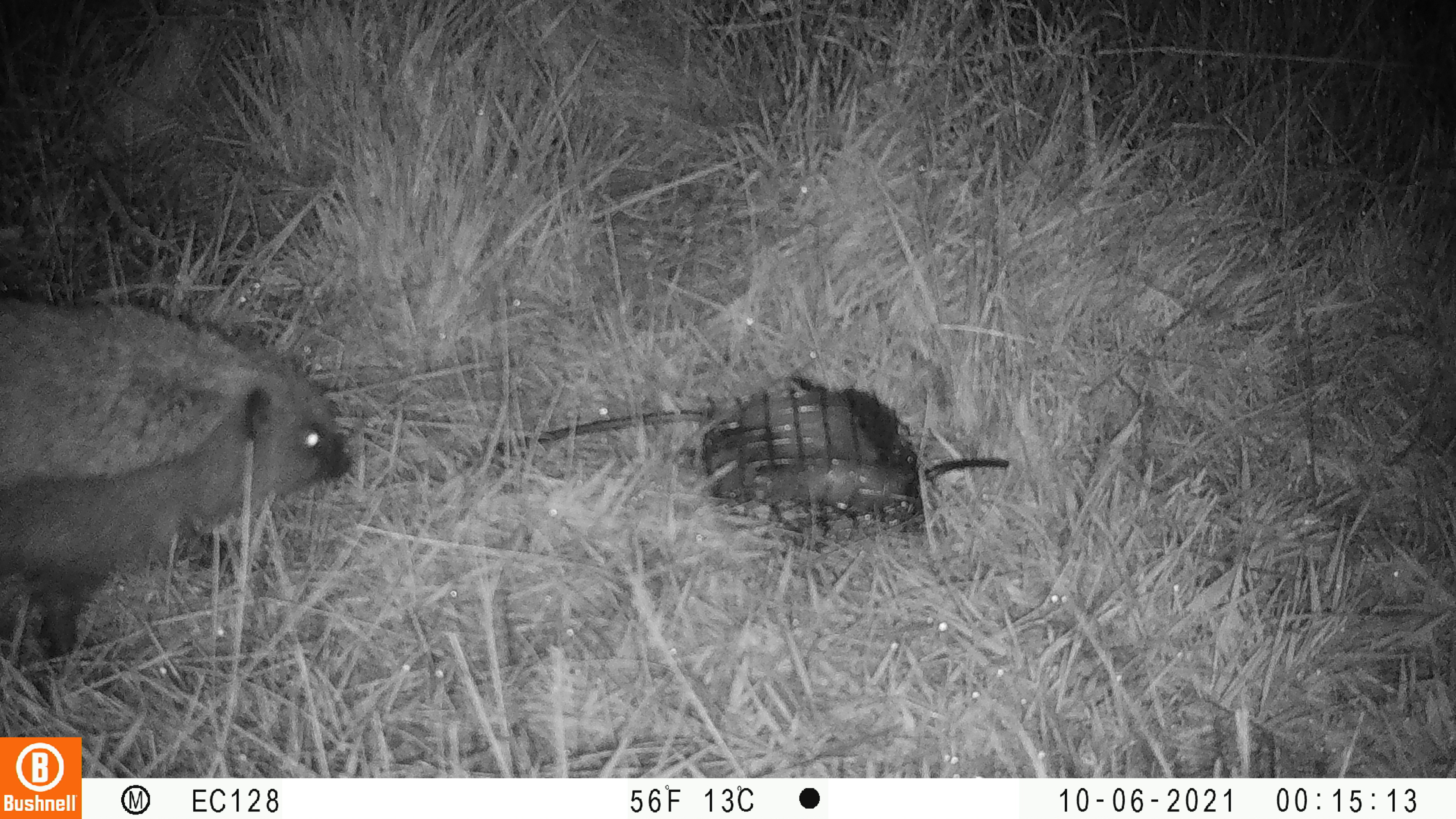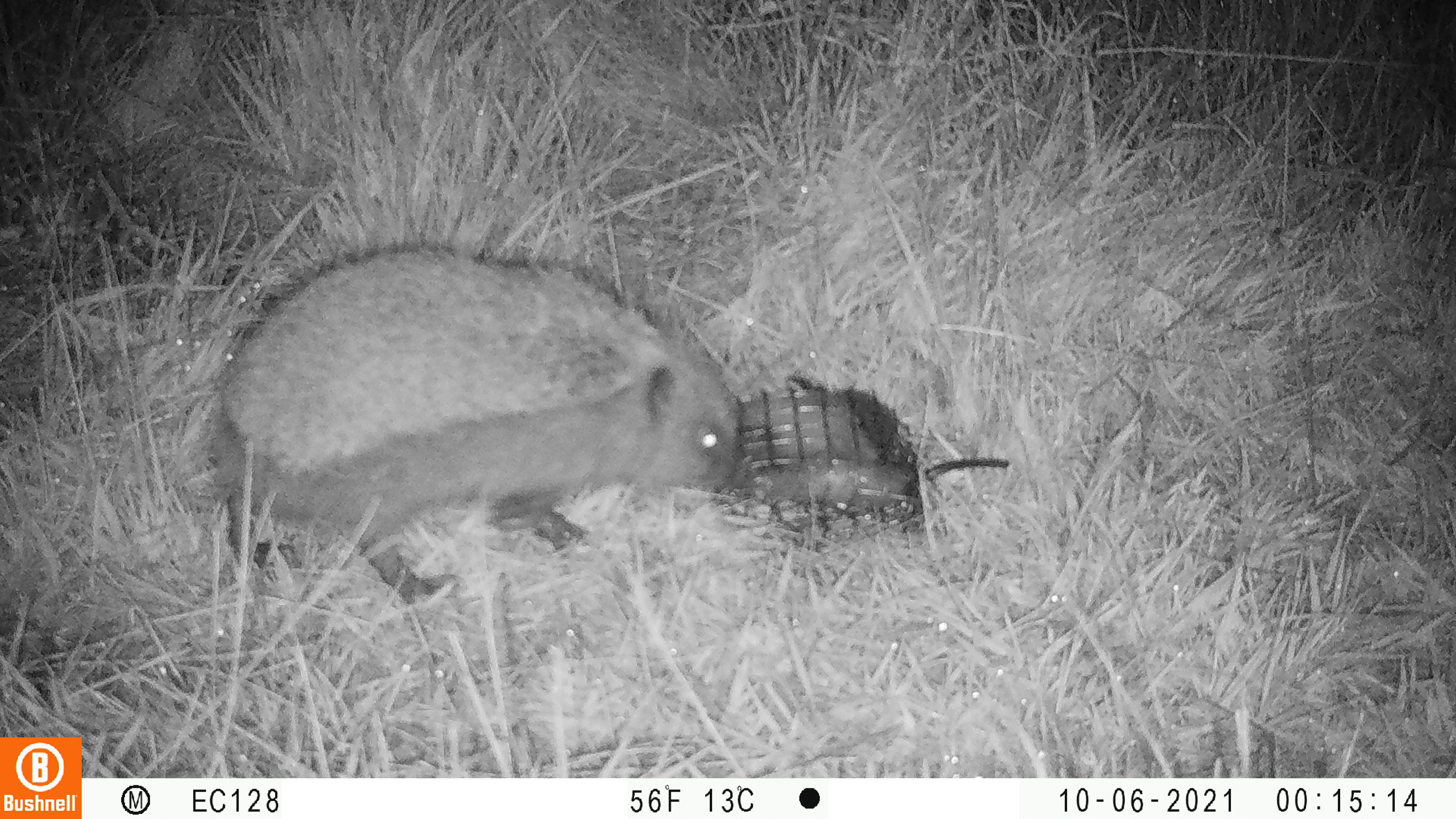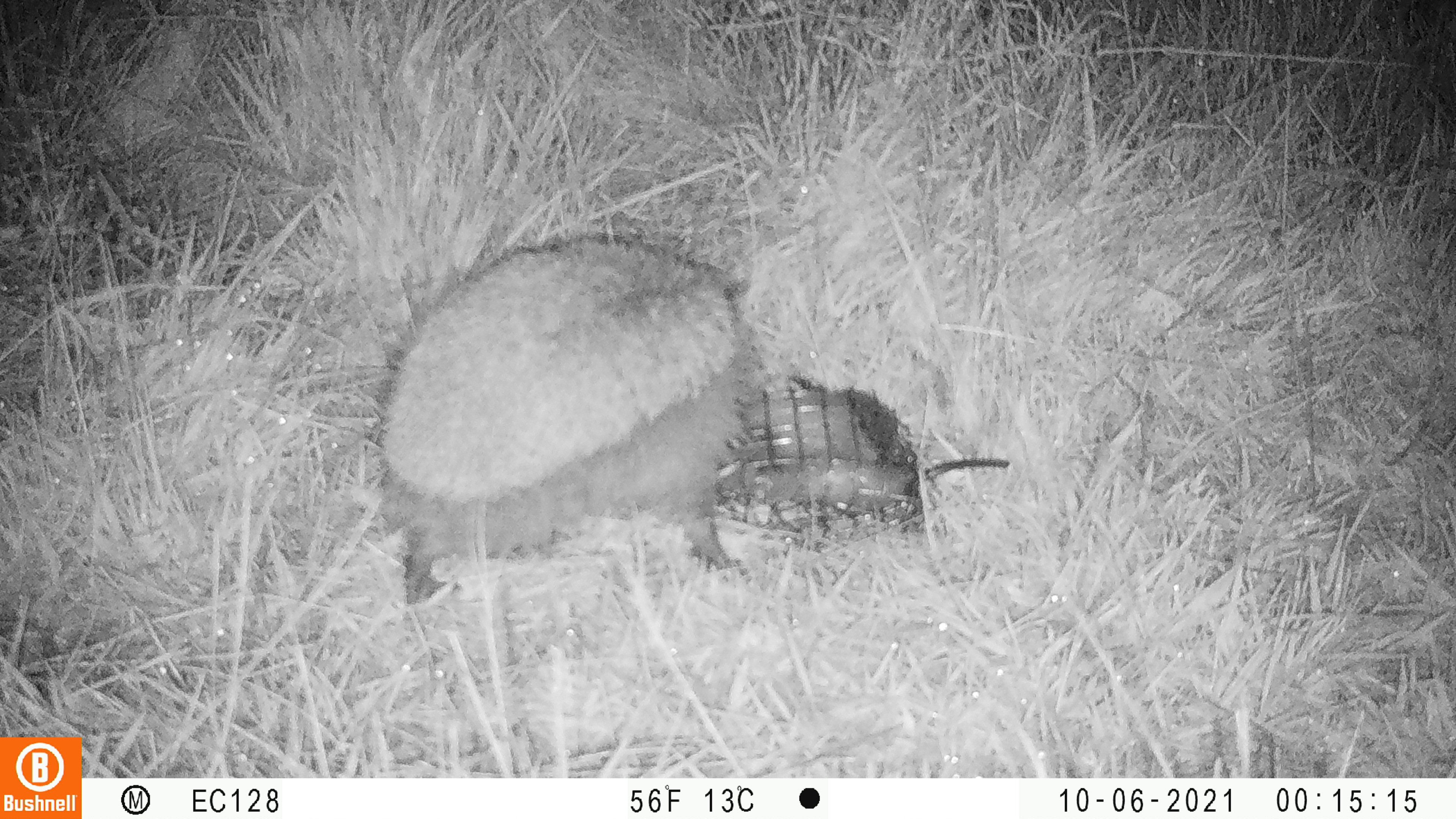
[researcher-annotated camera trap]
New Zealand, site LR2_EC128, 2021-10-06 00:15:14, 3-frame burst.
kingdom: Animalia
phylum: Chordata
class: Mammalia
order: Eulipotyphla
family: Erinaceidae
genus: Erinaceus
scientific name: Erinaceus europaeus europaeus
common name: european hedgehog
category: hedgehog